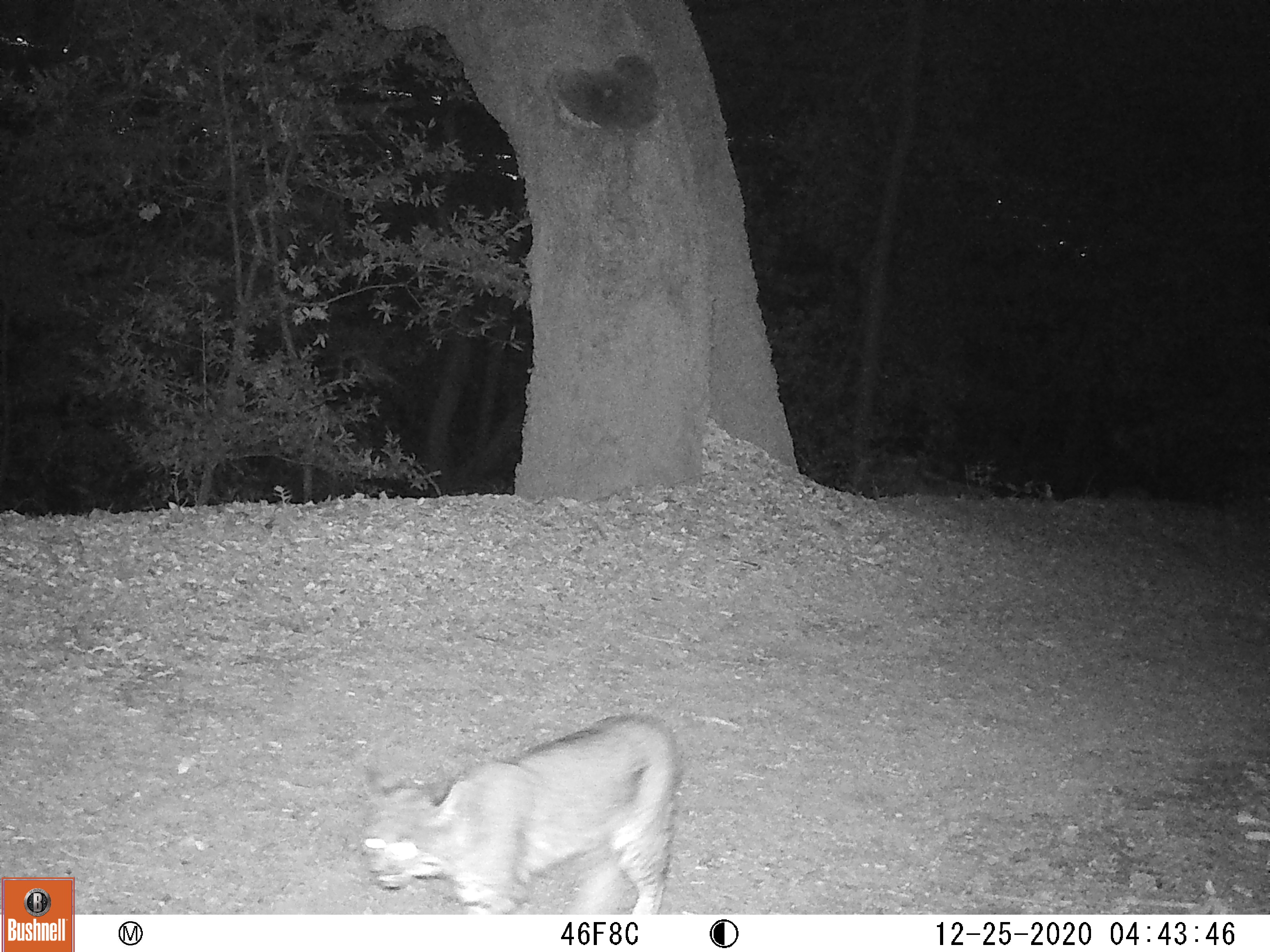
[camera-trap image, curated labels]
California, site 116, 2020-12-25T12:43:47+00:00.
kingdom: Animalia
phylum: Chordata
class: Mammalia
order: Carnivora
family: Felidae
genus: Lynx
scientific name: Lynx rufus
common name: bobcat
Bobcat (Lynx rufus).